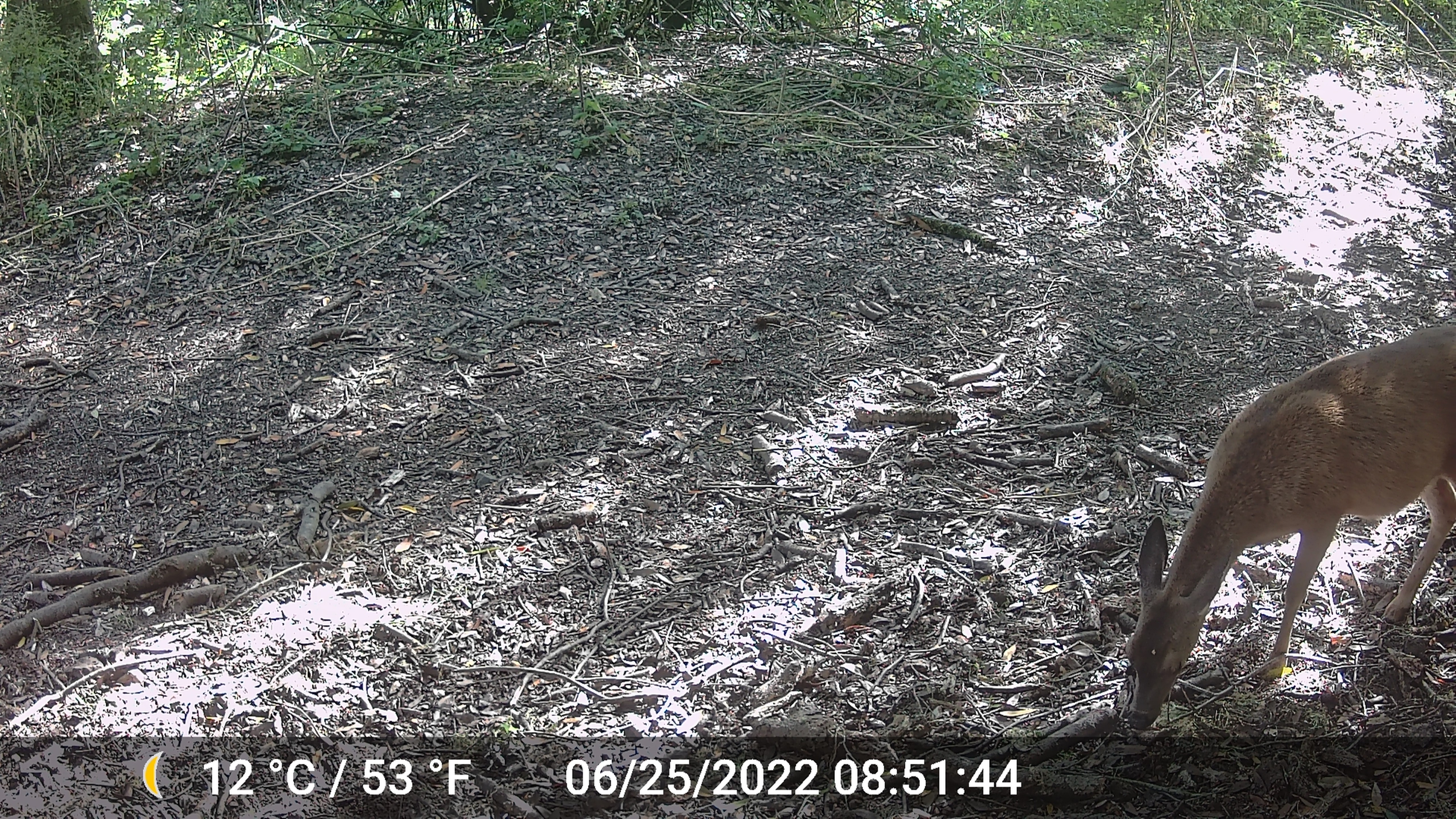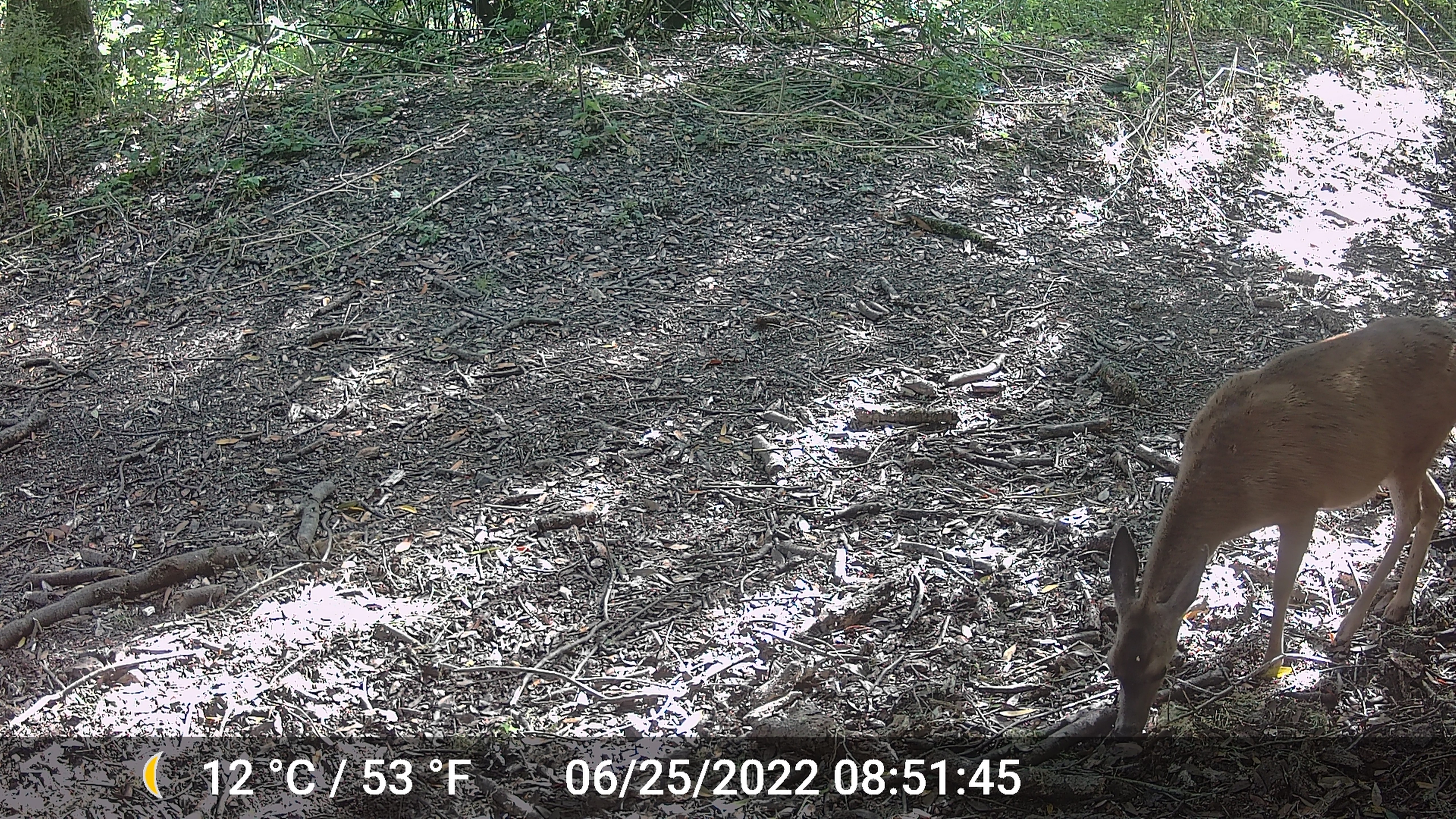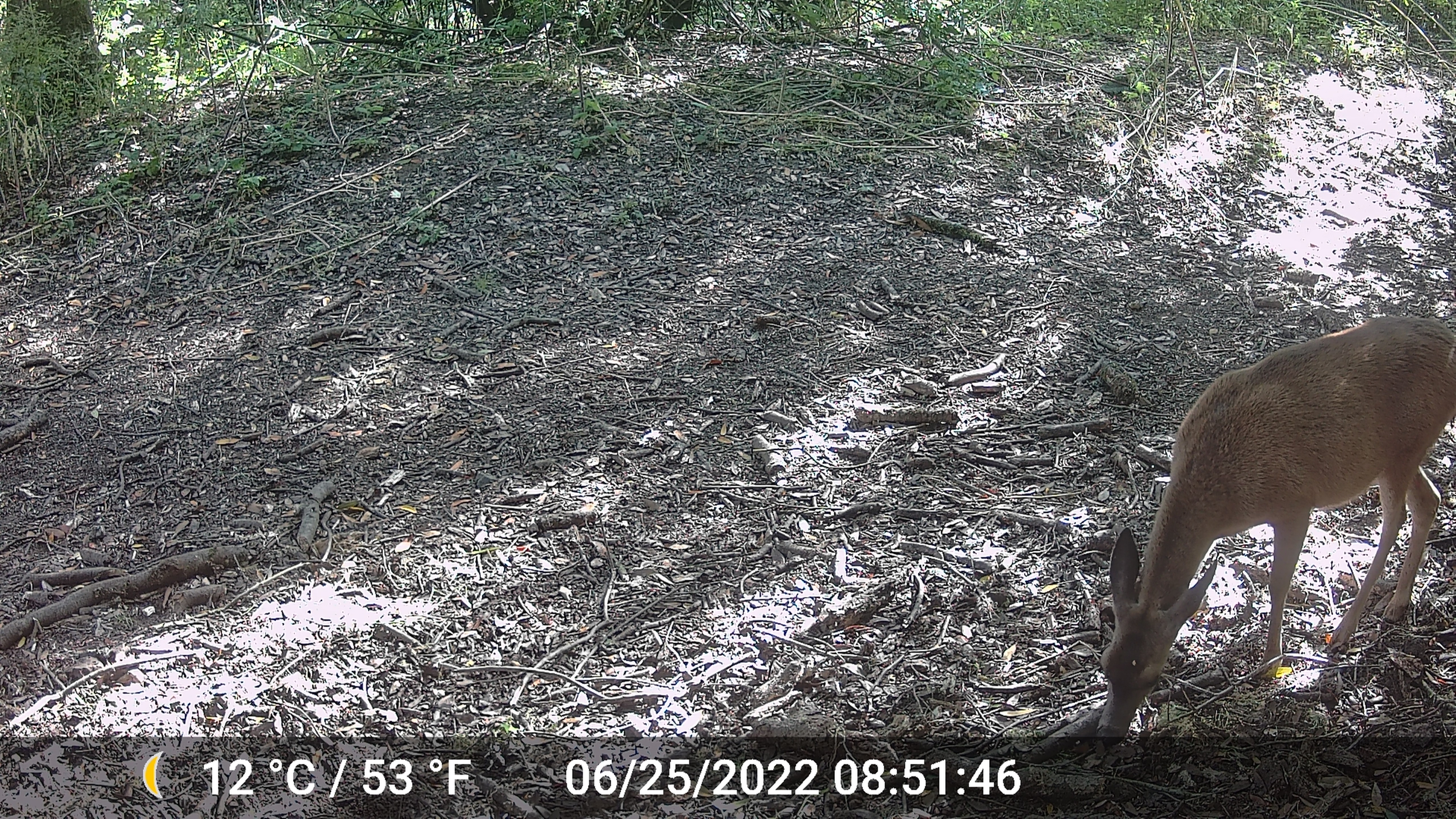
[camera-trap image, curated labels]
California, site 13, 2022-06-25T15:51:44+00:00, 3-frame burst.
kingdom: Animalia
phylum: Chordata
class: Mammalia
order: Artiodactyla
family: Cervidae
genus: Odocoileus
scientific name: Odocoileus hemionus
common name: mule deer